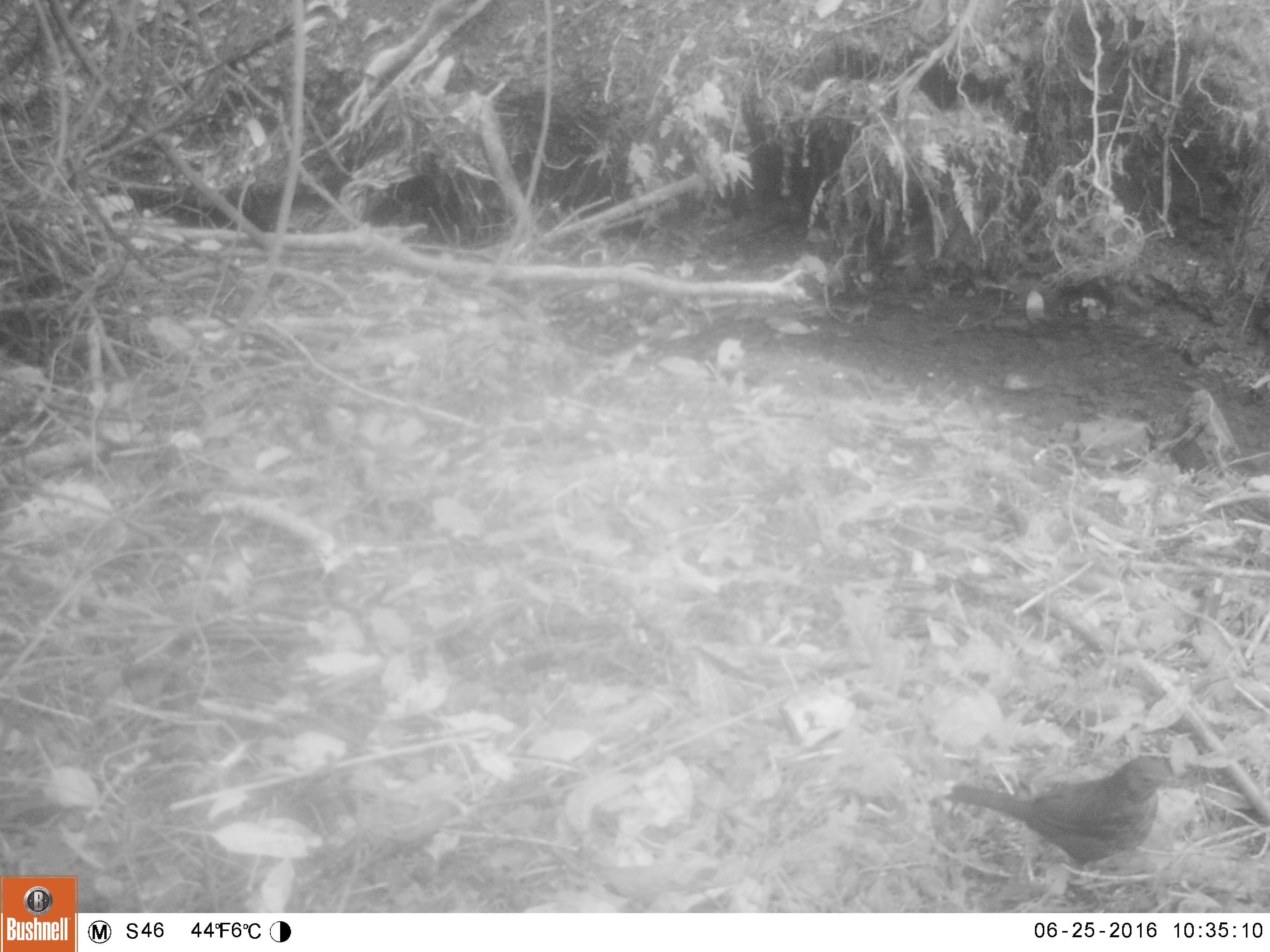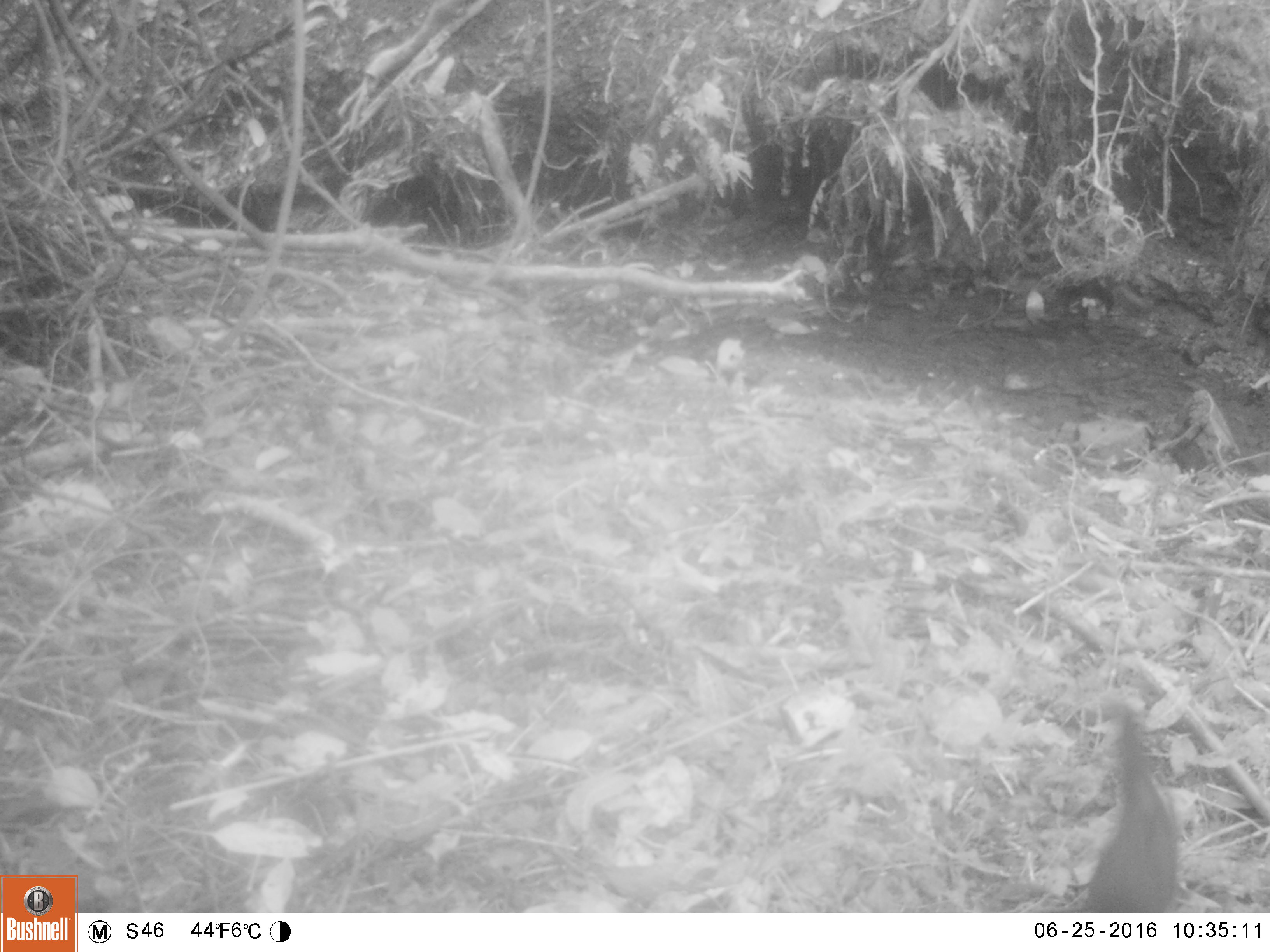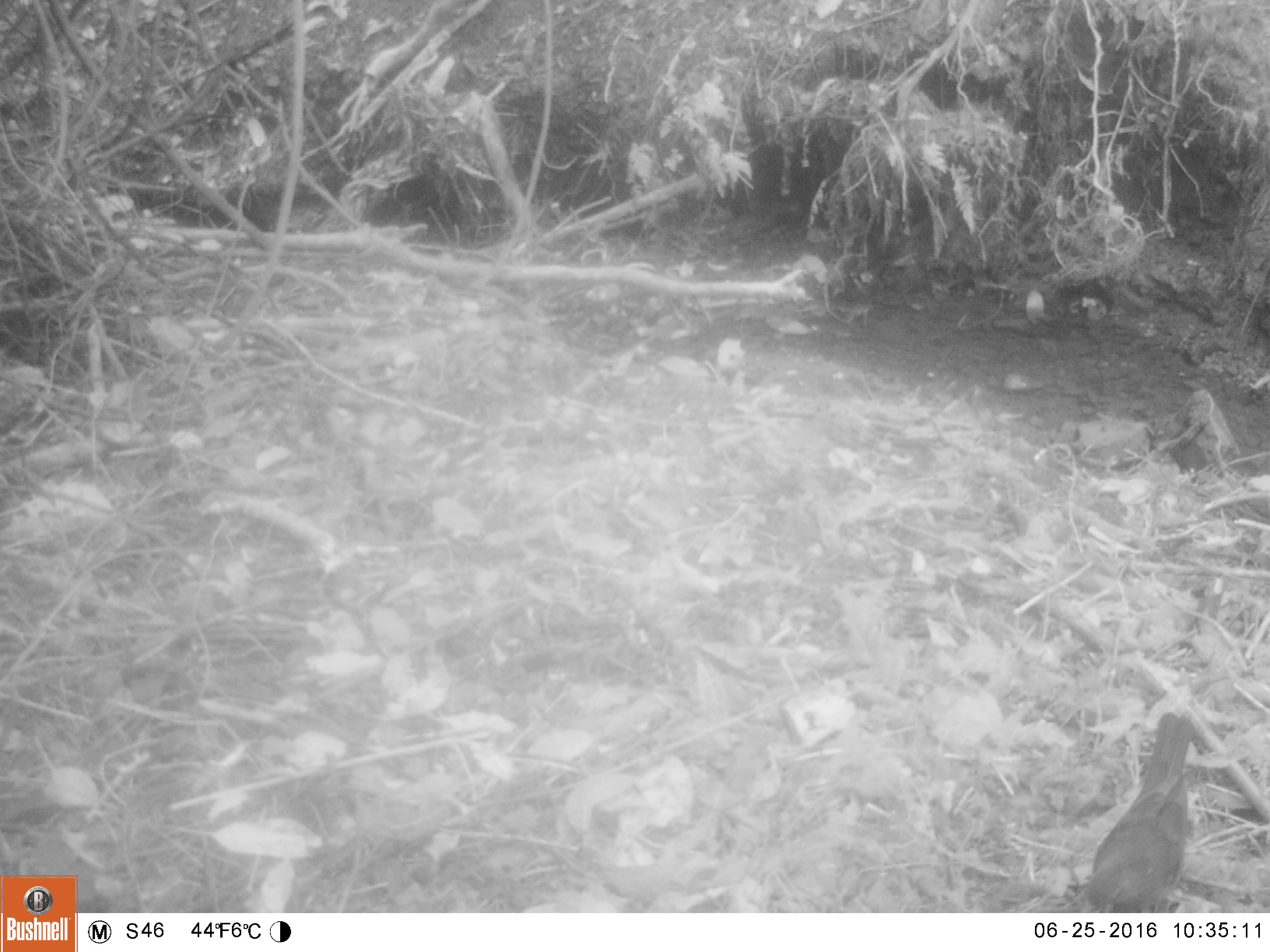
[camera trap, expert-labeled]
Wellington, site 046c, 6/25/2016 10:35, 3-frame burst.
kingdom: Animalia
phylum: Chordata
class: Aves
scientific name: Aves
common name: bird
Bird (Aves).